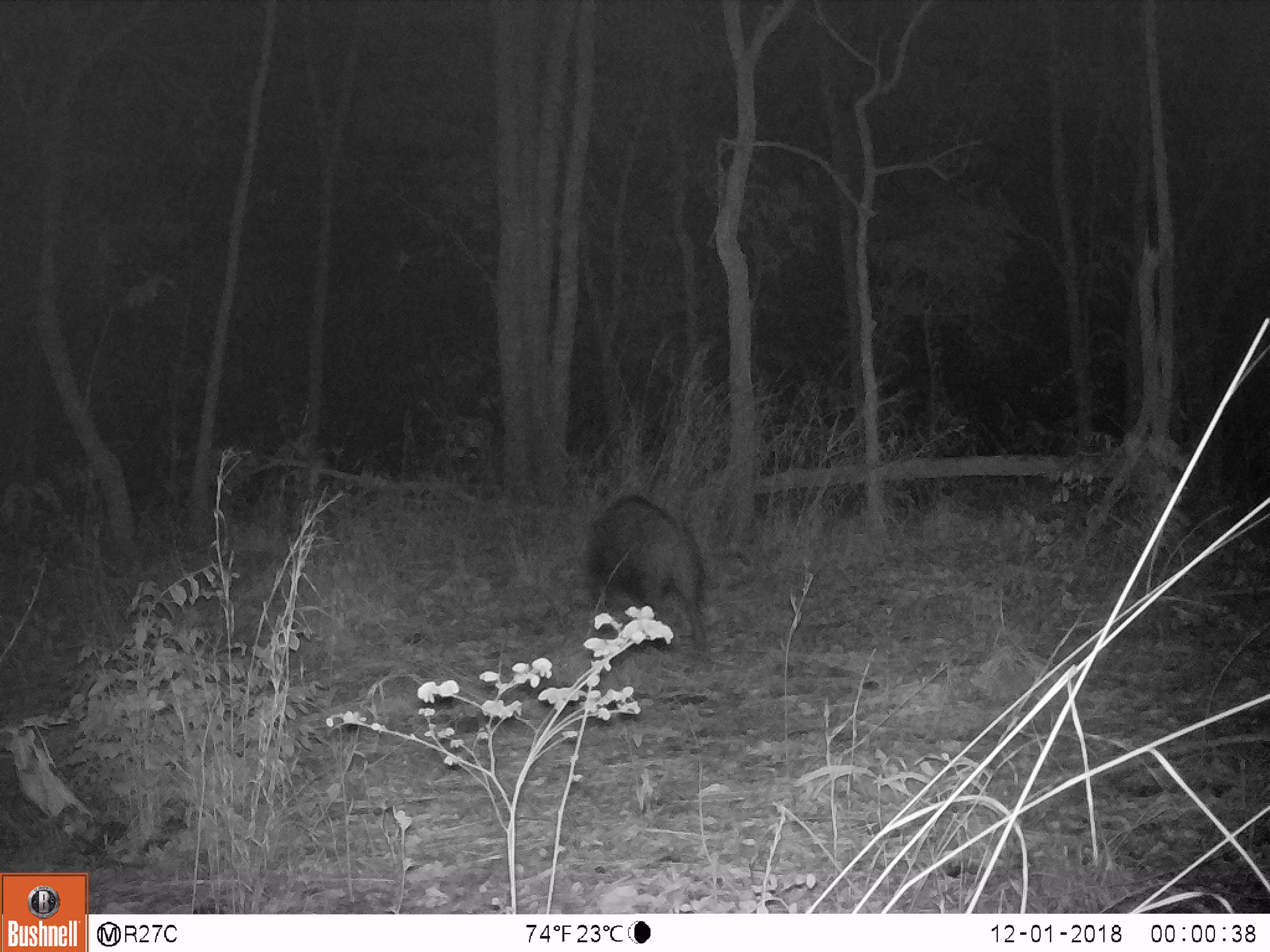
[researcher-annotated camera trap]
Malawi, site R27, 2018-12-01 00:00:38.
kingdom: Animalia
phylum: Chordata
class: Mammalia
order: Artiodactyla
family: Suidae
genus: Potamochoerus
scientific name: Potamochoerus larvatus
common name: bushpig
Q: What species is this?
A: Bushpig (Potamochoerus larvatus).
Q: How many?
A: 1.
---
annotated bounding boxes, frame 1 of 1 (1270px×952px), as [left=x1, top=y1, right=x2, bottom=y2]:
bushpig: [left=580, top=481, right=712, bottom=660]